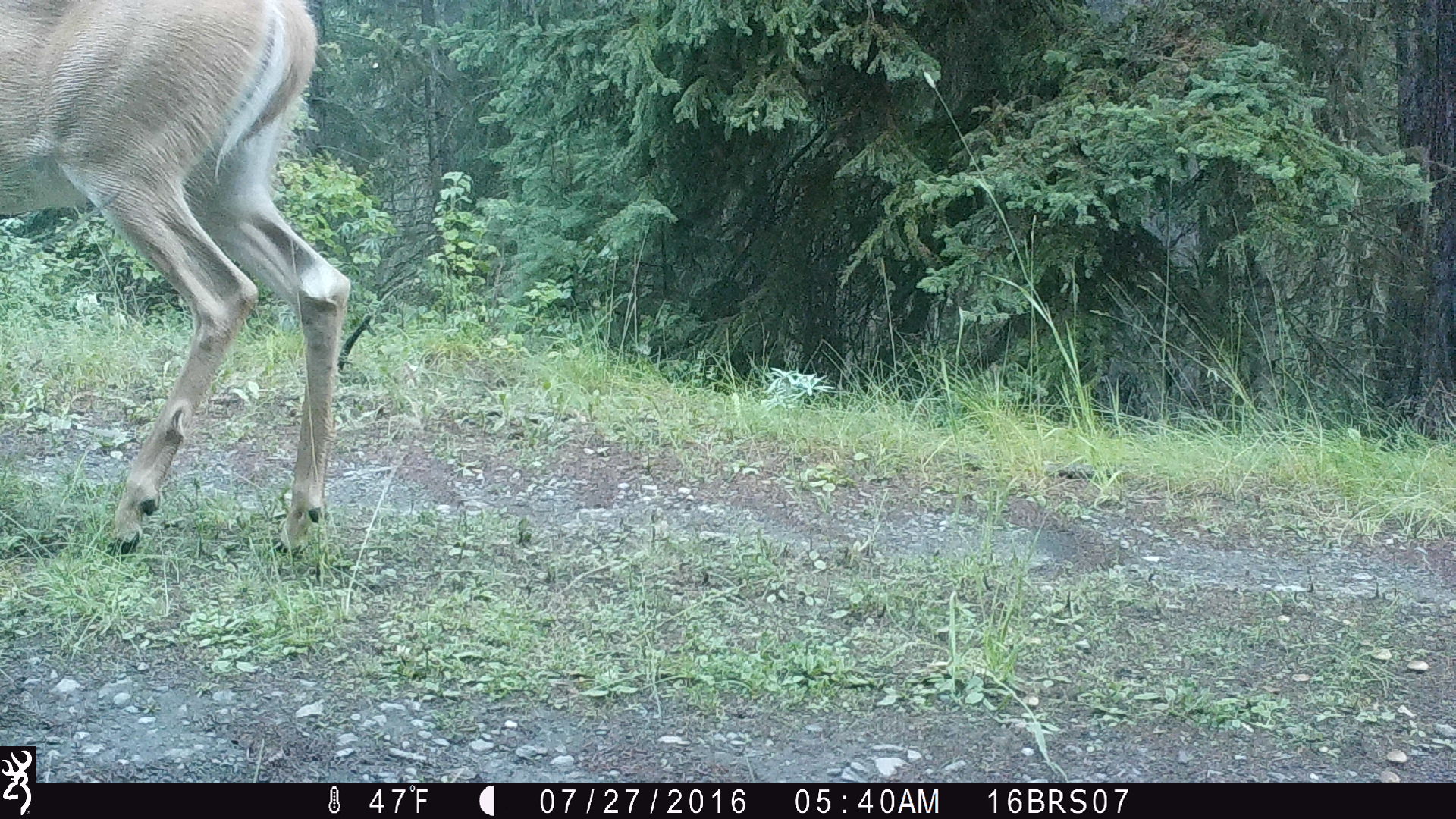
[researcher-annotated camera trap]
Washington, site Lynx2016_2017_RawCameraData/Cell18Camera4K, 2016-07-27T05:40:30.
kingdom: Animalia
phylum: Chordata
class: Mammalia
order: Artiodactyla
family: Cervidae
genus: Odocoileus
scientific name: Odocoileus virginianus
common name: white-tailed deer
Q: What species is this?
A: Odocoileus virginianus (white-tailed deer).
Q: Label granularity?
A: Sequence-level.